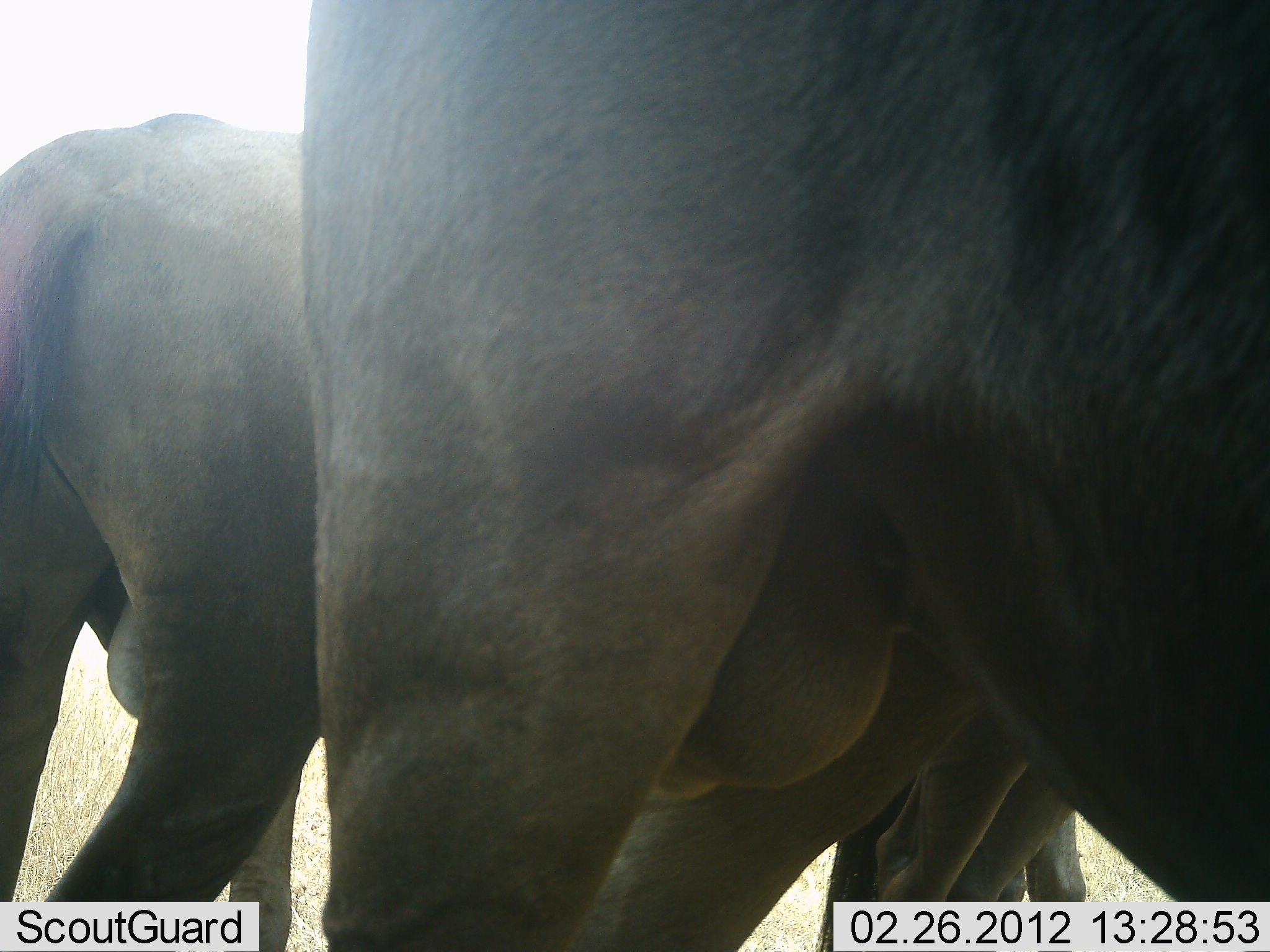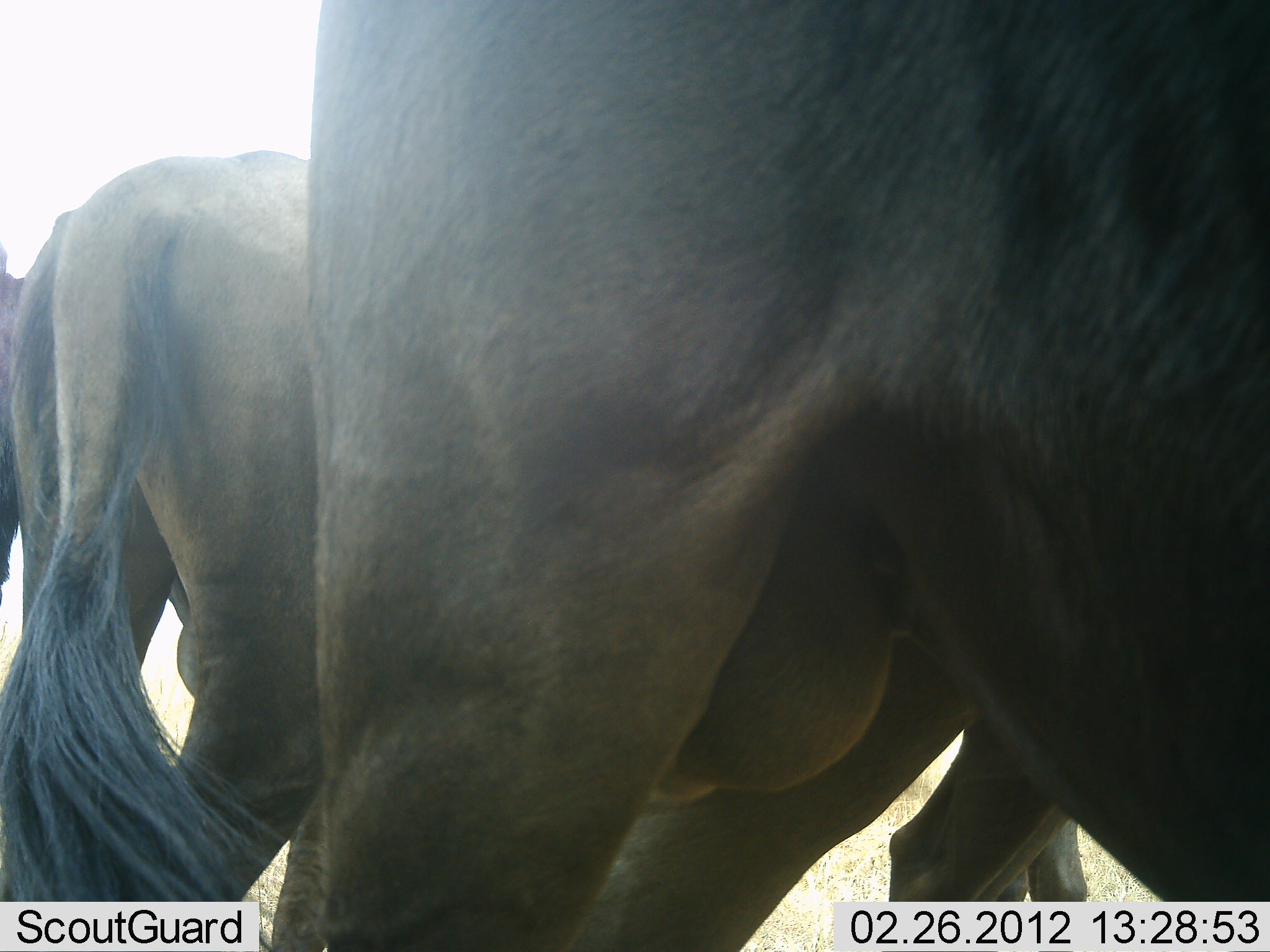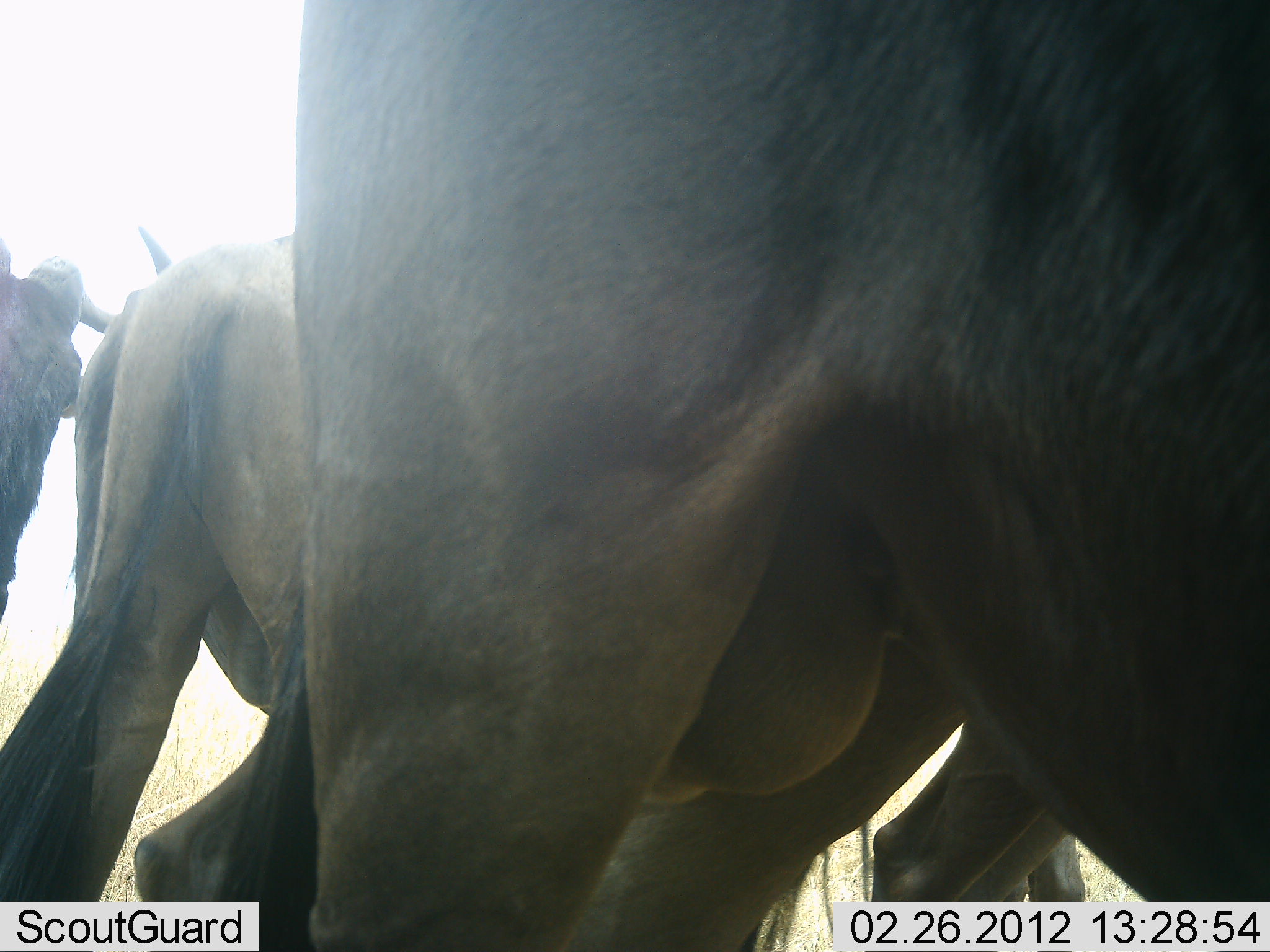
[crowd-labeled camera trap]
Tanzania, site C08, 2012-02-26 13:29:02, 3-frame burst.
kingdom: Animalia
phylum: Chordata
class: Mammalia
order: Artiodactyla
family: Bovidae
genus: Connochaetes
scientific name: Connochaetes taurinus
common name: blue wildebeest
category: wildebeest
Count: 3.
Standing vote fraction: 85%.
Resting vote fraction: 0%.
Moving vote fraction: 23%.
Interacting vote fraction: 0%.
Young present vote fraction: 0%.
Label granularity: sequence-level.